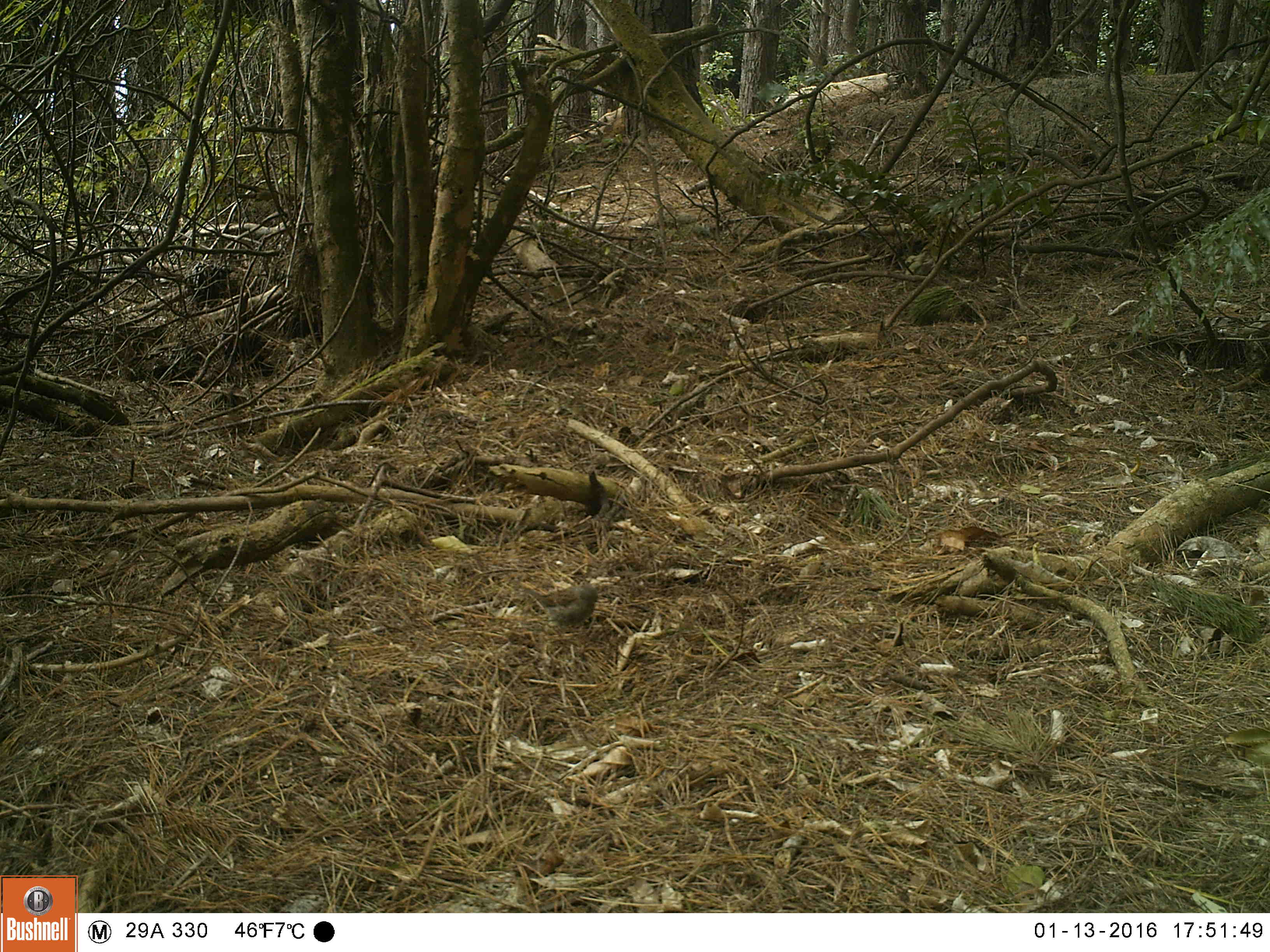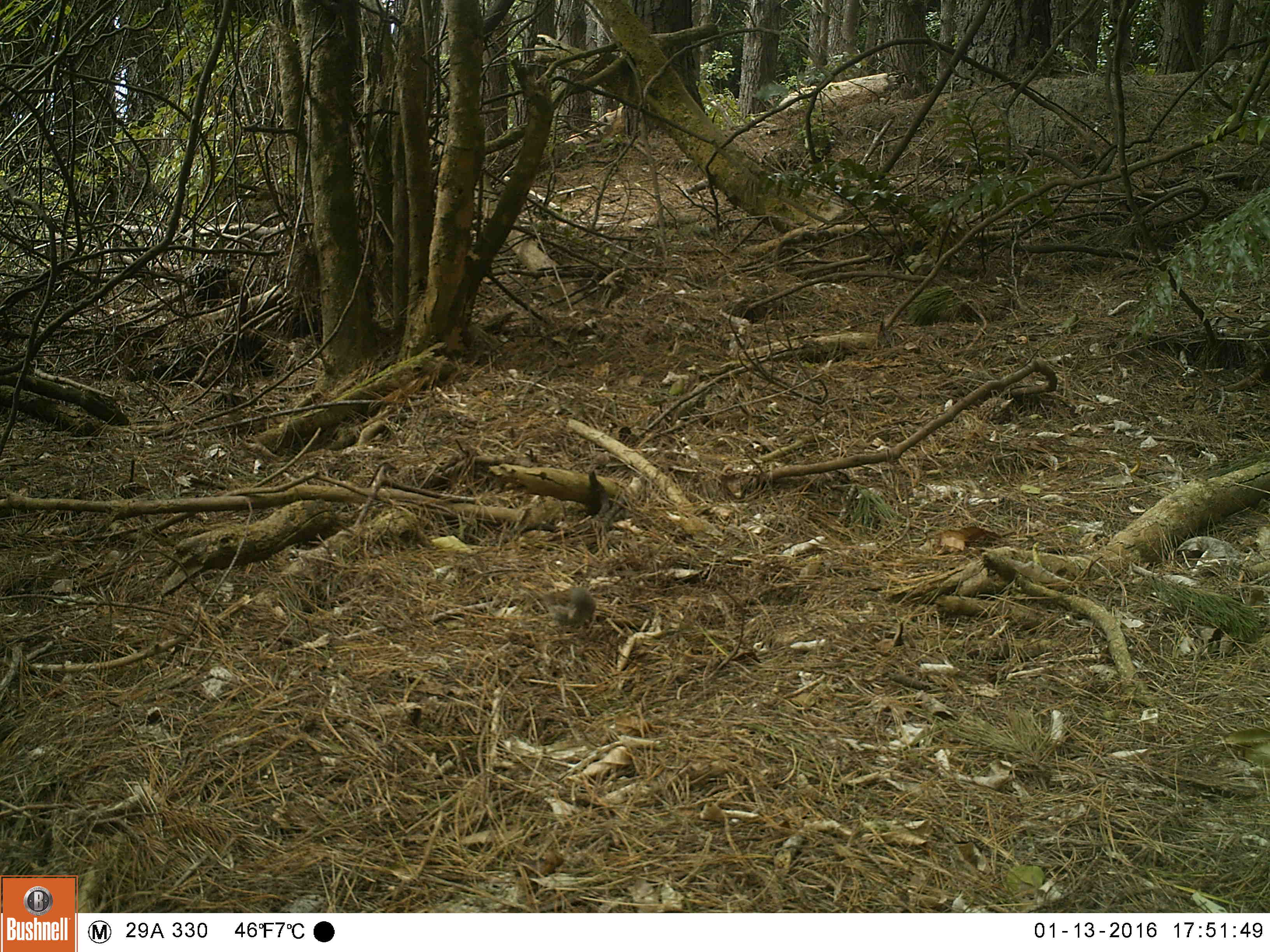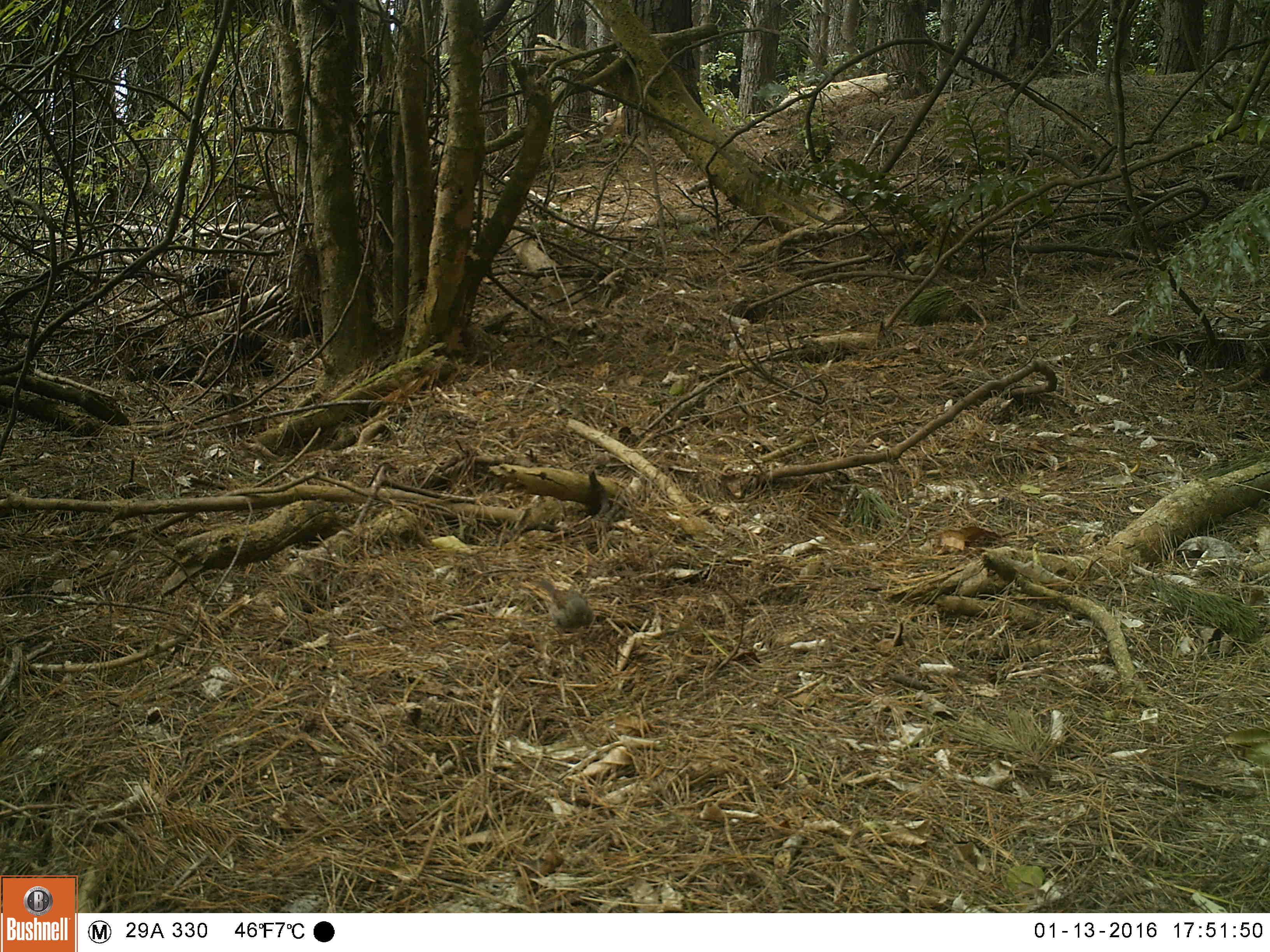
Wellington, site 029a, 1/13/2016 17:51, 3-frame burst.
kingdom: Animalia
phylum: Chordata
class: Aves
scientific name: Aves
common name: bird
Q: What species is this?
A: Bird (Aves).